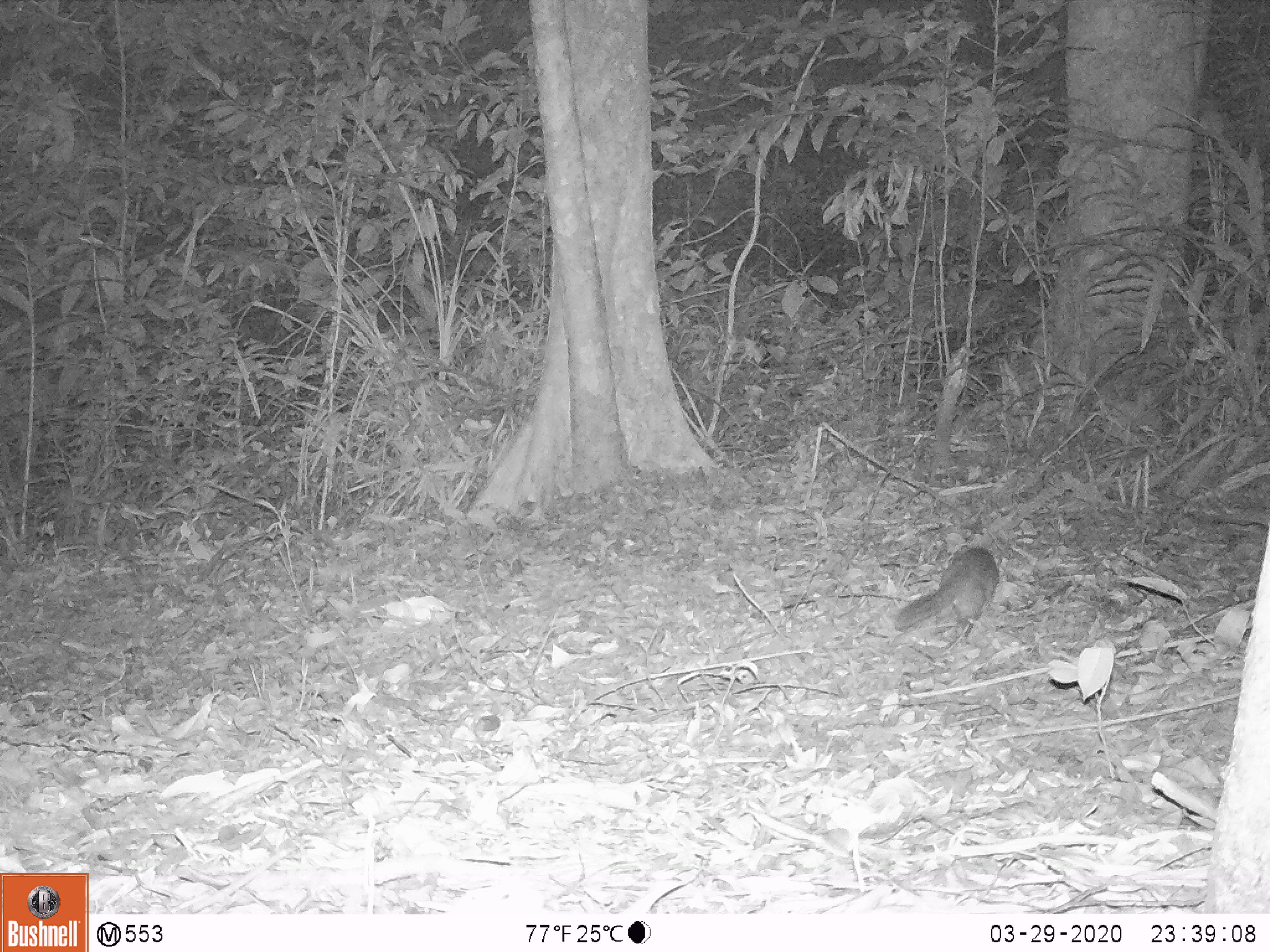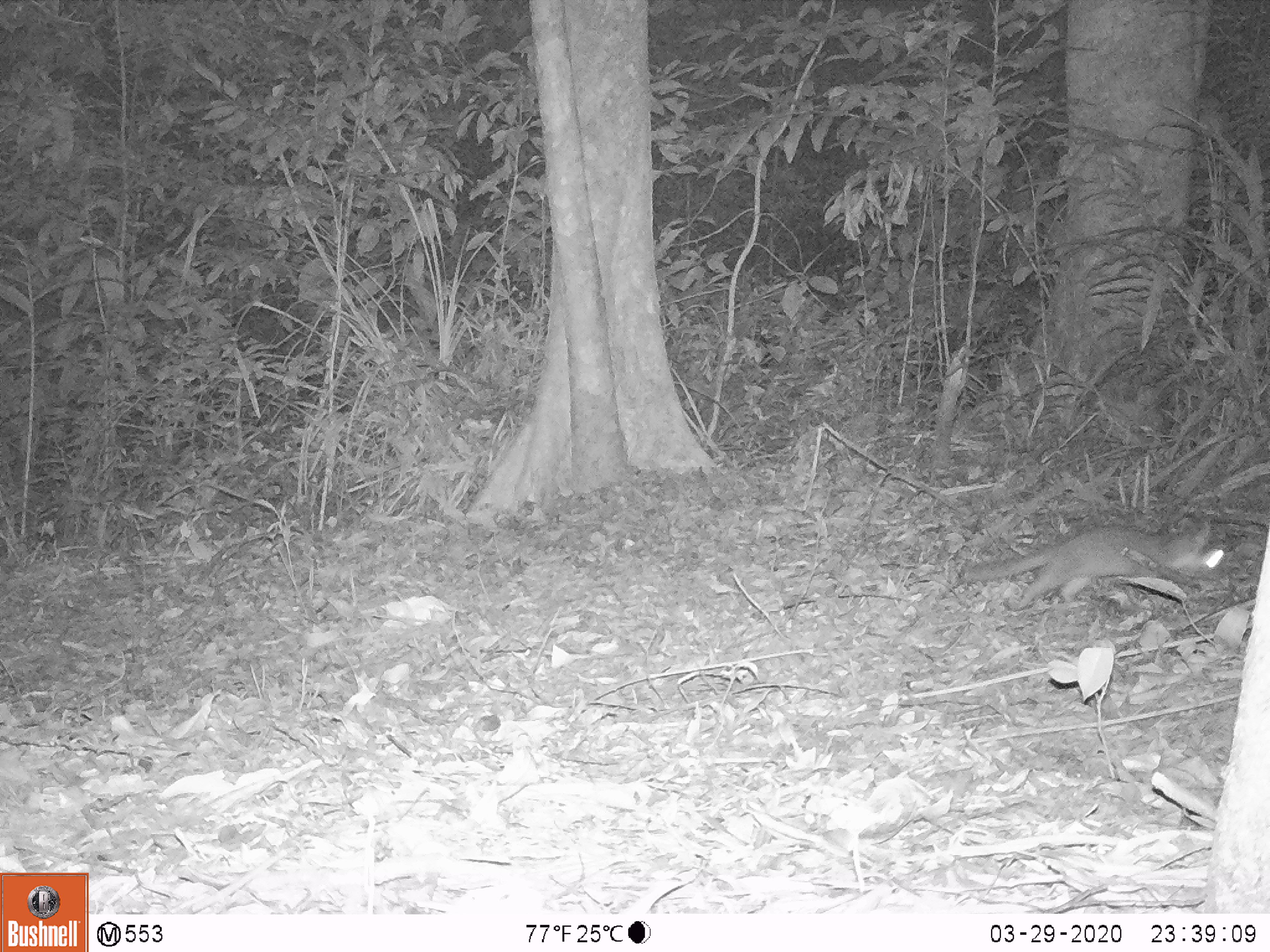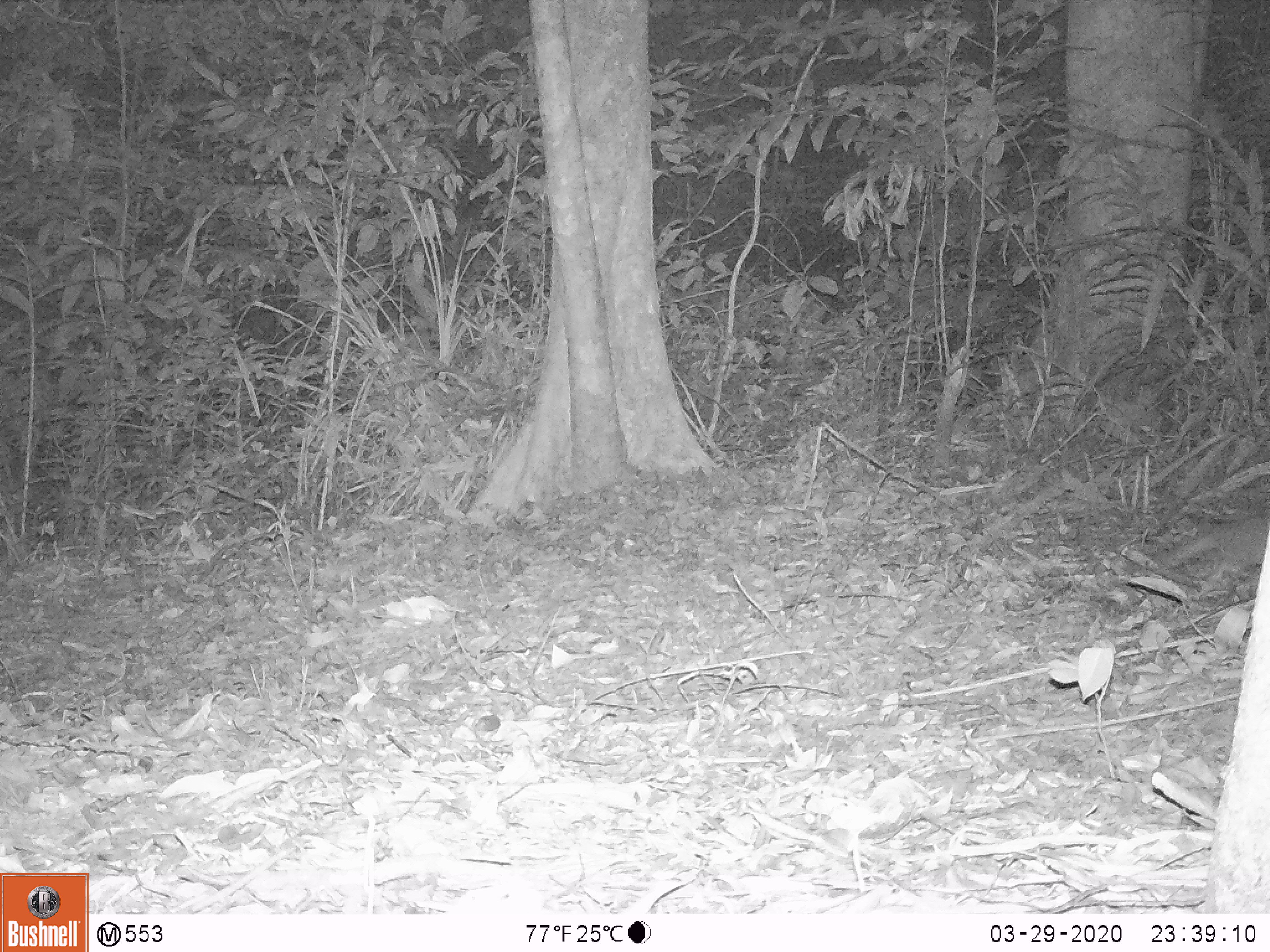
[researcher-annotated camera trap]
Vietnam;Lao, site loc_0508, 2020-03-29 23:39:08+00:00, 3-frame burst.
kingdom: Animalia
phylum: Chordata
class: Mammalia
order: Carnivora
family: Mustelidae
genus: Melogale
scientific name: Melogale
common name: ferret badger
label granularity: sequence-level